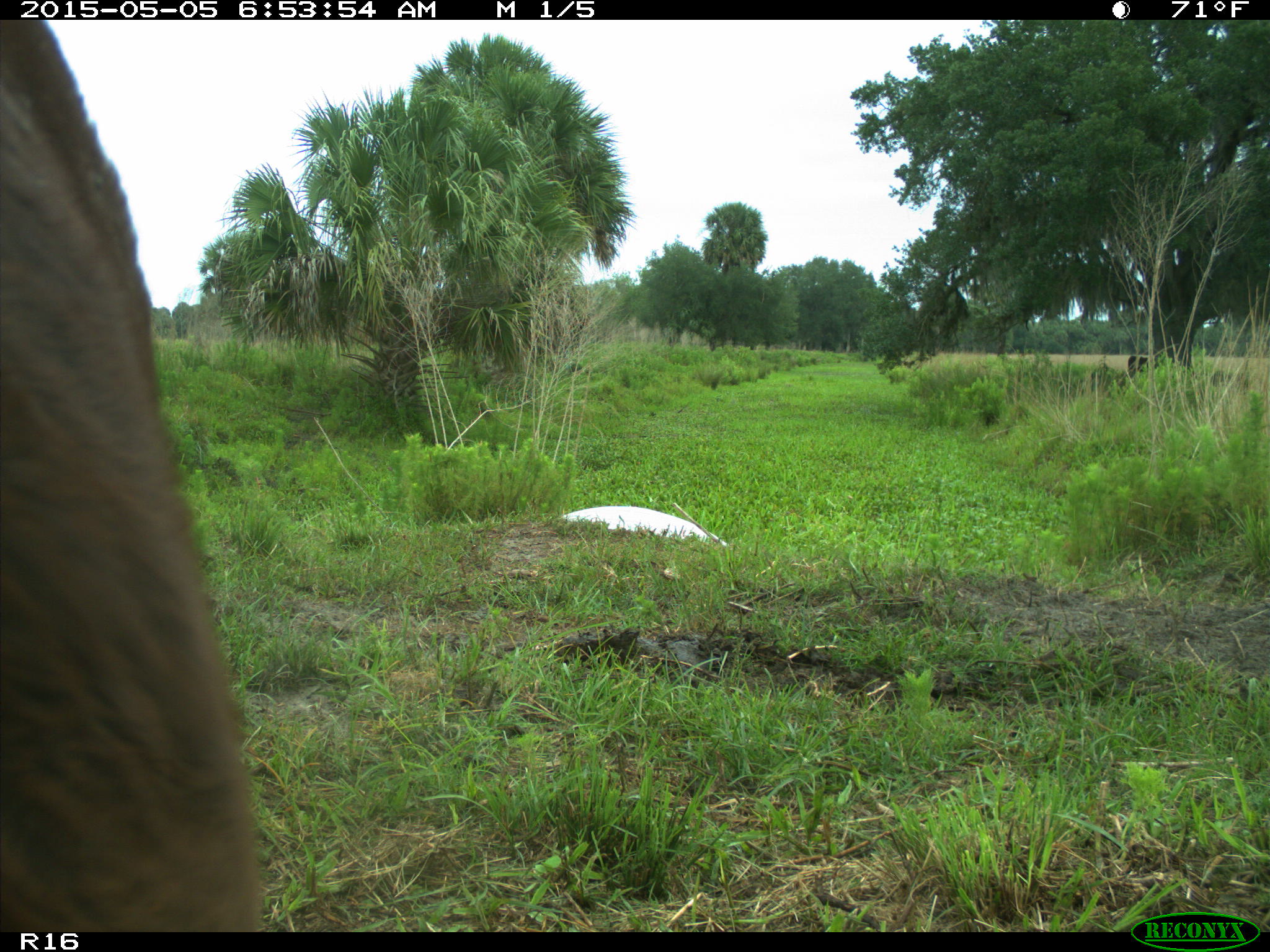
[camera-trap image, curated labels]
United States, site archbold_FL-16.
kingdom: Animalia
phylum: Chordata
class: Mammalia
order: Artiodactyla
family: Bovidae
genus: Bos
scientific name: Bos taurus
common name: domestic cow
Bos taurus (domestic cow).